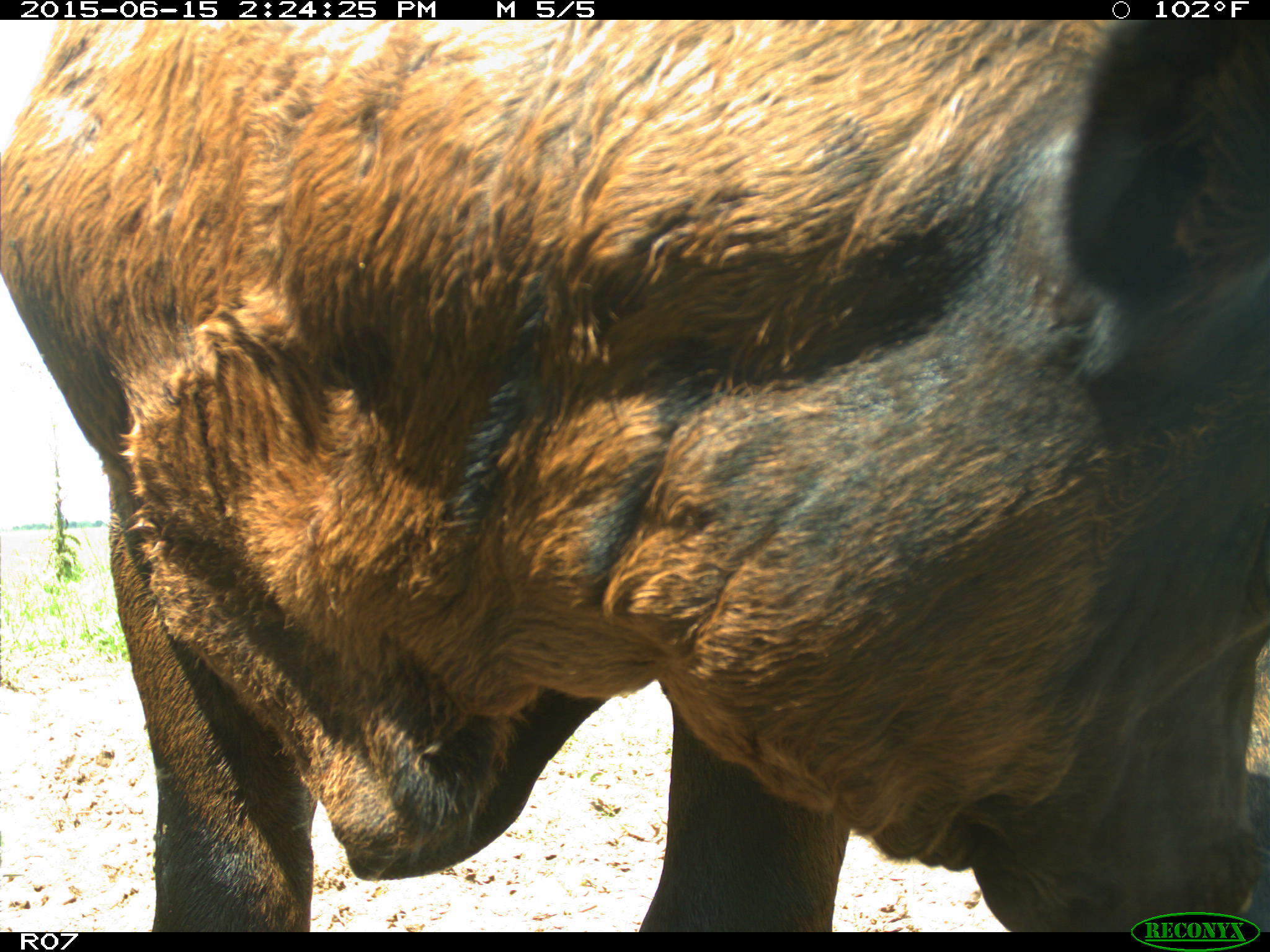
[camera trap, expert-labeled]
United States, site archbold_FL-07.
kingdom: Animalia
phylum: Chordata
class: Mammalia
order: Artiodactyla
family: Bovidae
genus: Bos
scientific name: Bos taurus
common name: domestic cow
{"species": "Bos taurus (domestic cow)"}